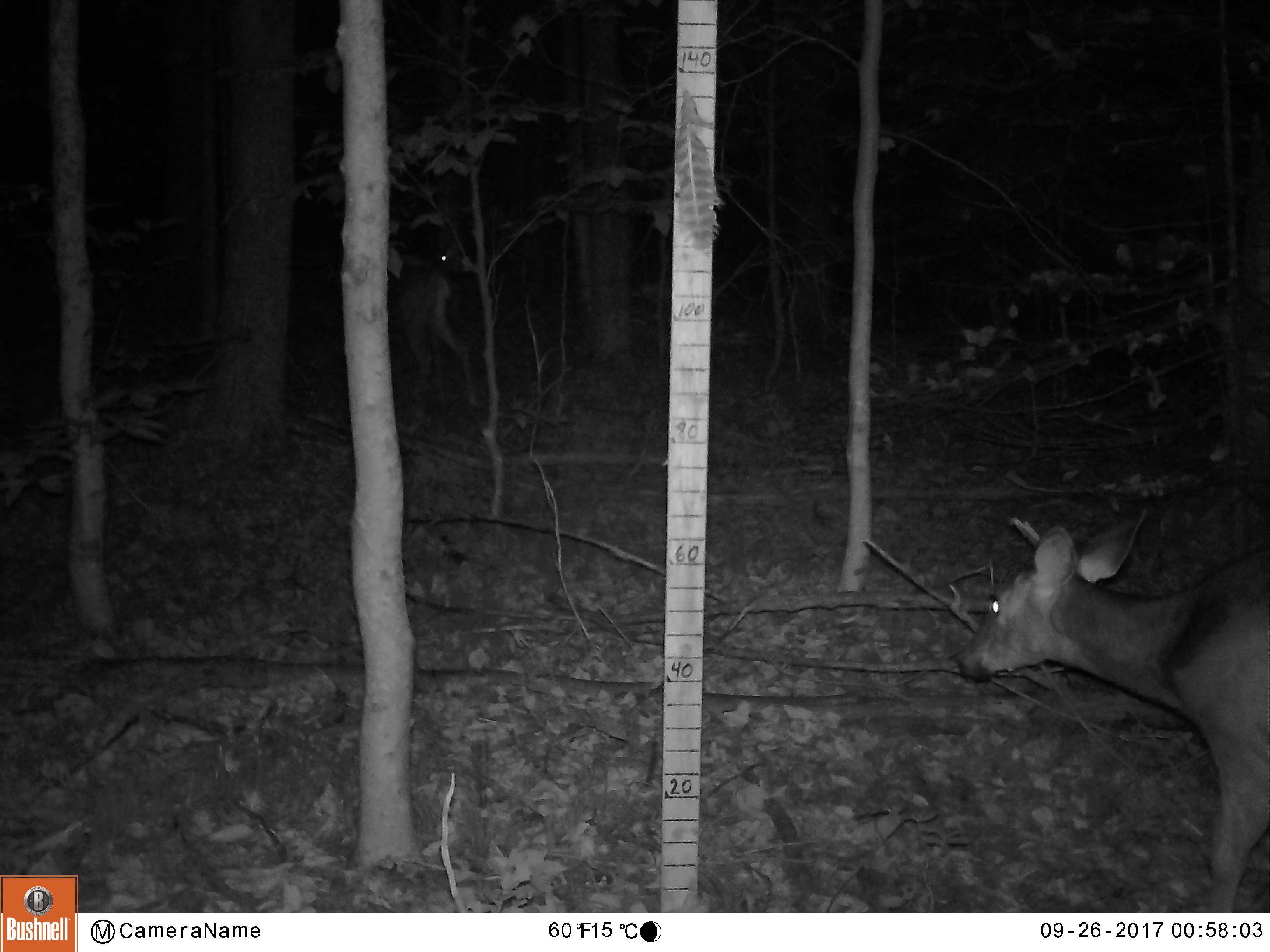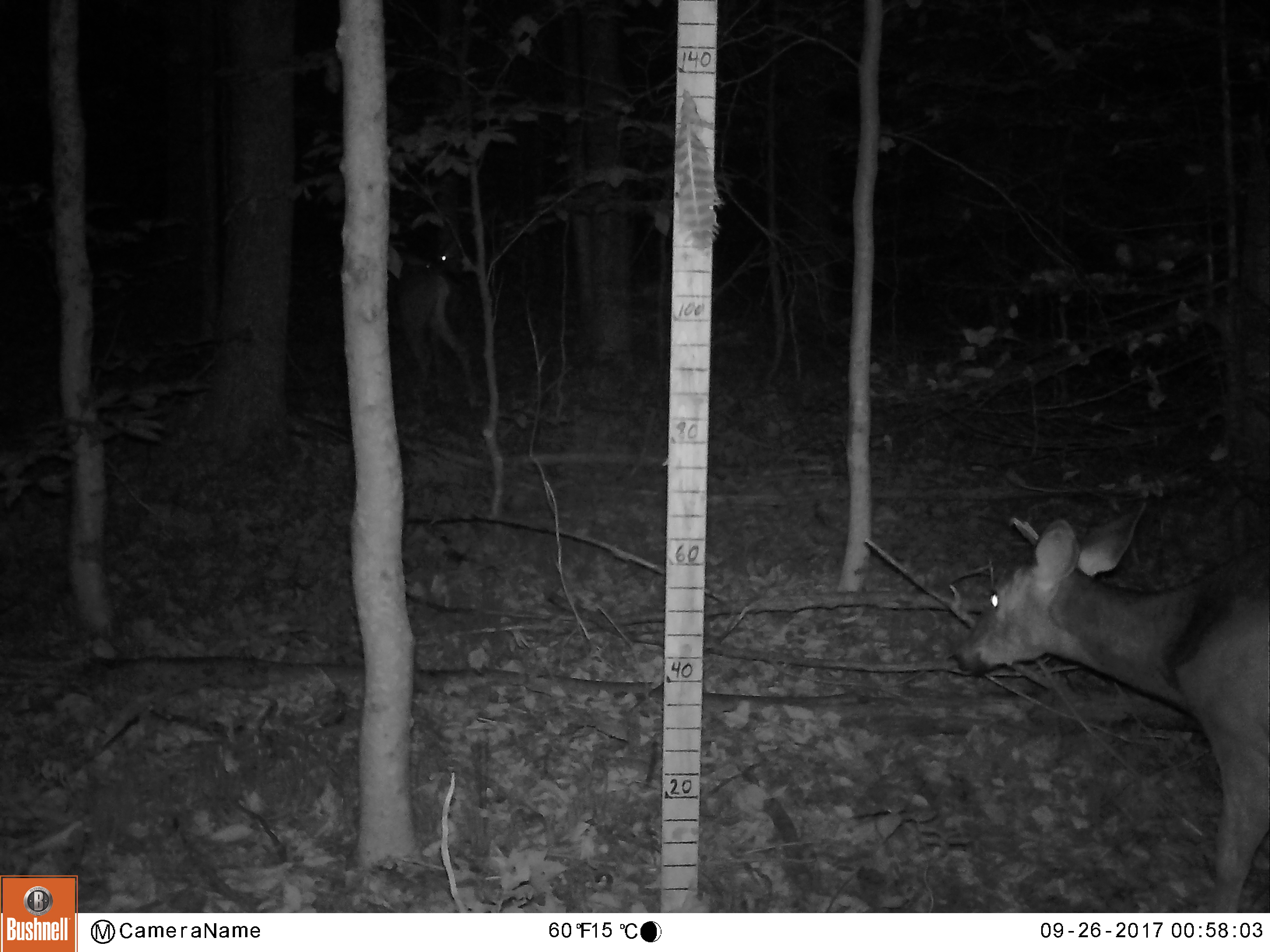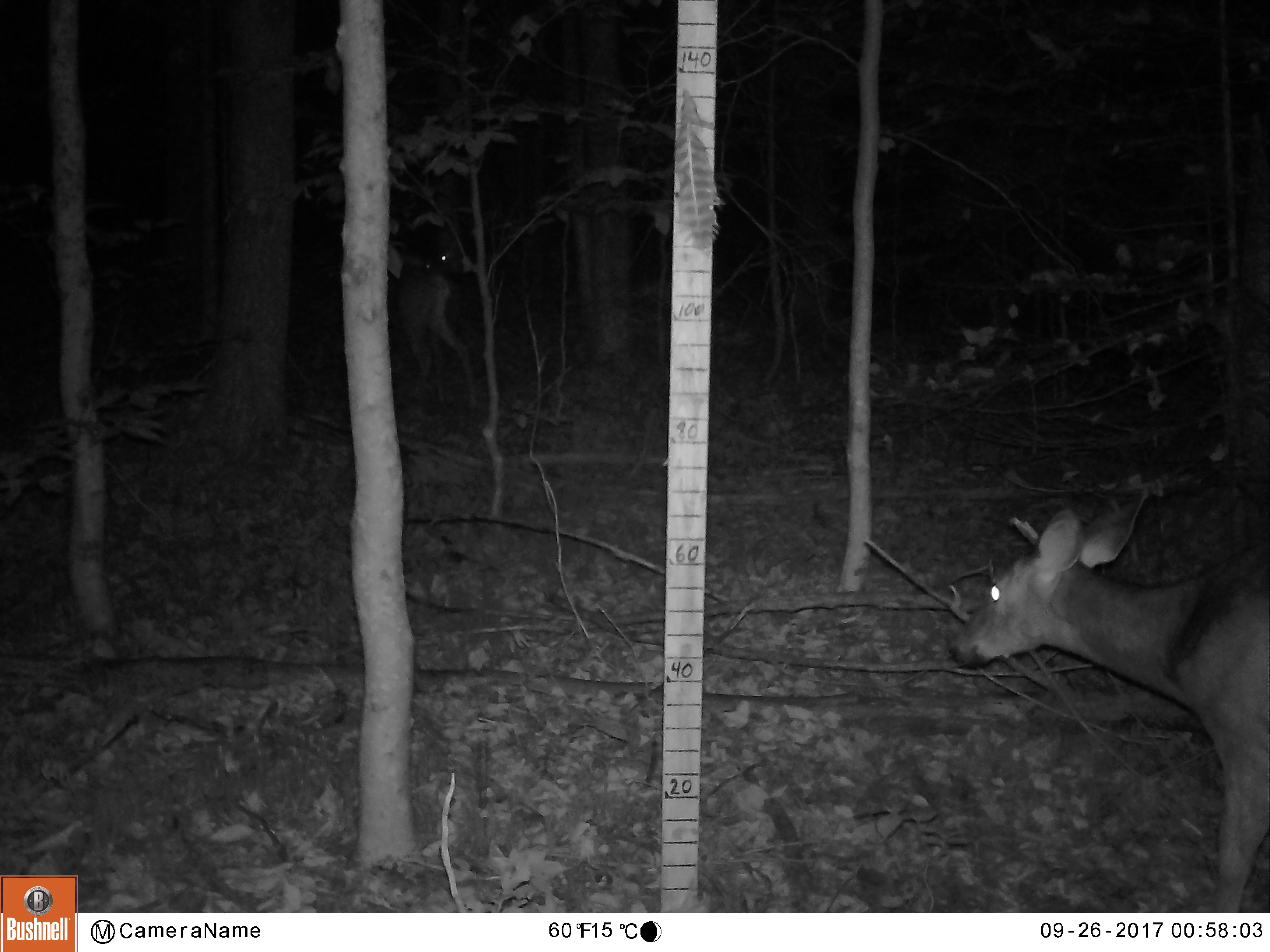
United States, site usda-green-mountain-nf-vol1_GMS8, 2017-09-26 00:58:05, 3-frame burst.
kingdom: Animalia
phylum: Chordata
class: Mammalia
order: Artiodactyla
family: Cervidae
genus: Odocoileus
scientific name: Odocoileus virginianus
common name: white-tailed deer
White-tailed deer (Odocoileus virginianus).